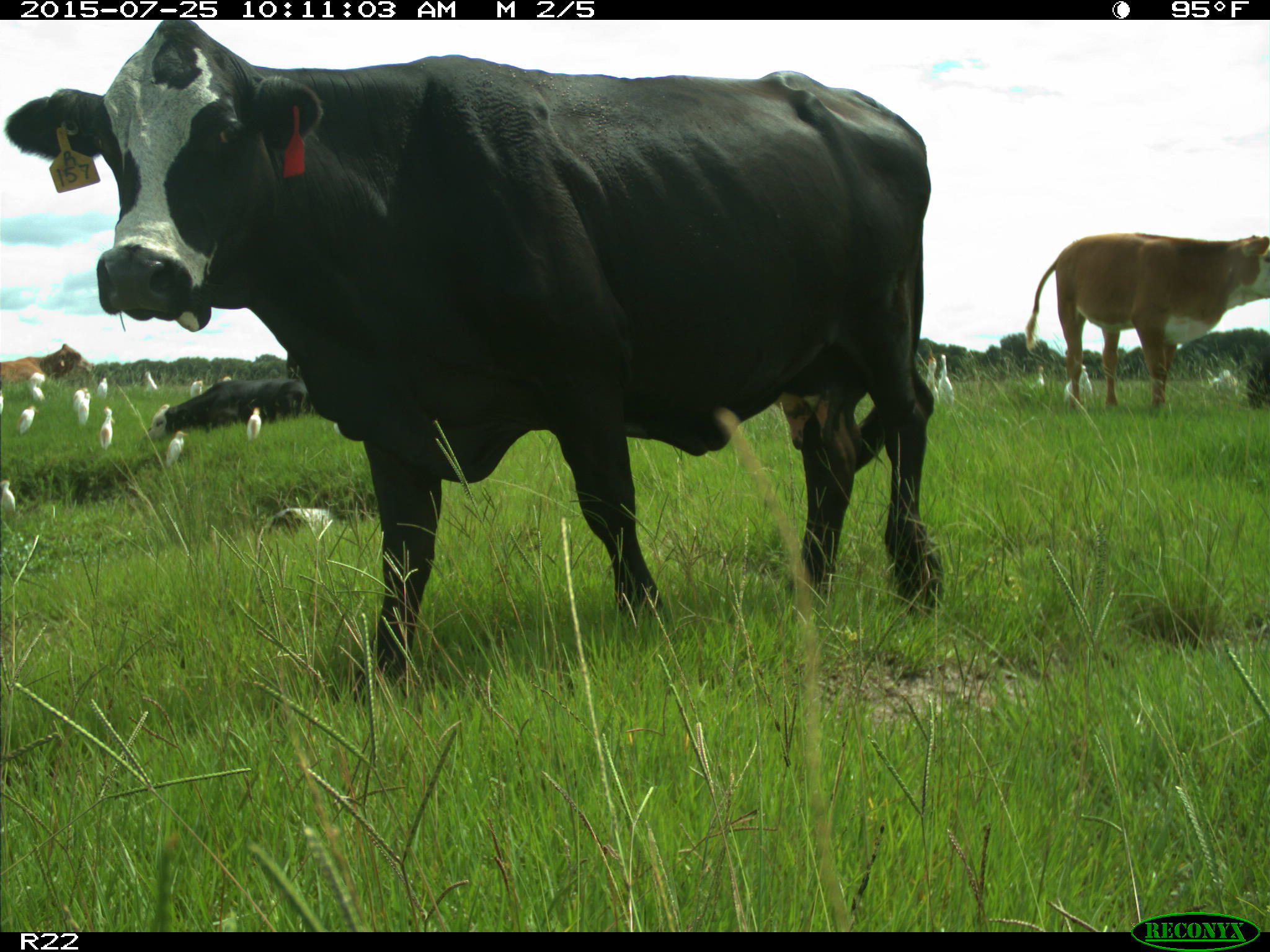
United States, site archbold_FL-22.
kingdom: Animalia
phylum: Chordata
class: Mammalia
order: Artiodactyla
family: Bovidae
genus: Bos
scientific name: Bos taurus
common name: domestic cow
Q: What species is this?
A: Bos taurus (domestic cow).